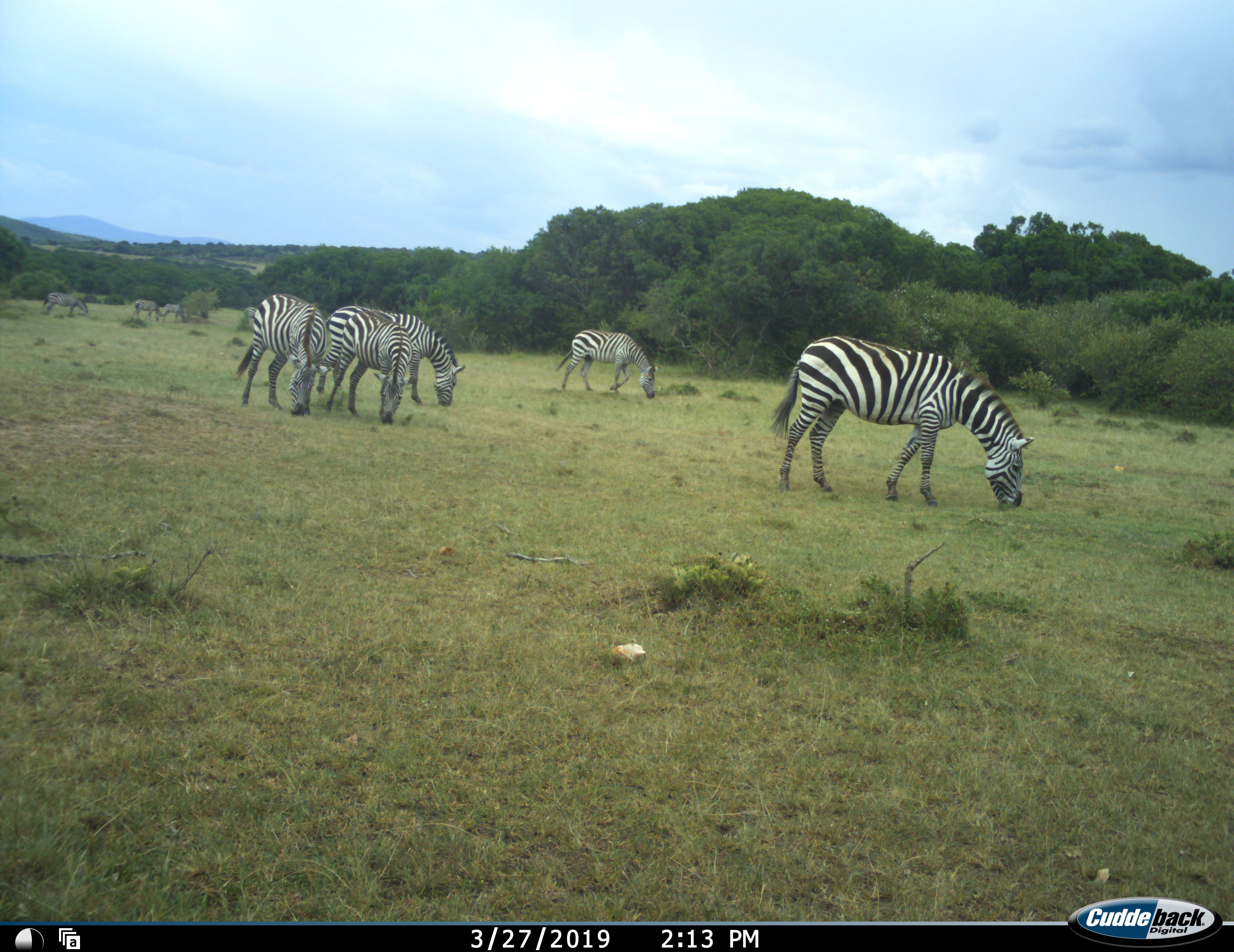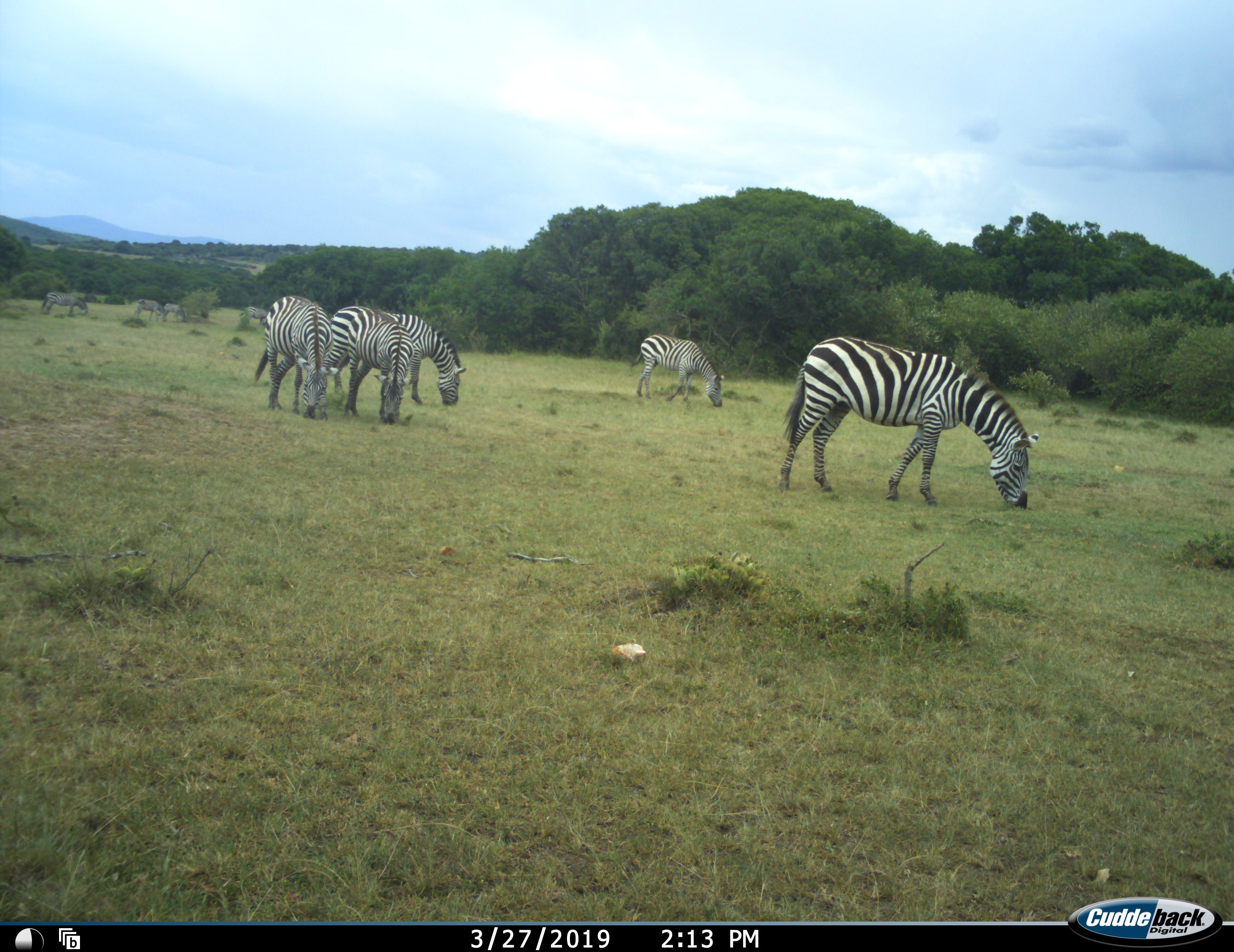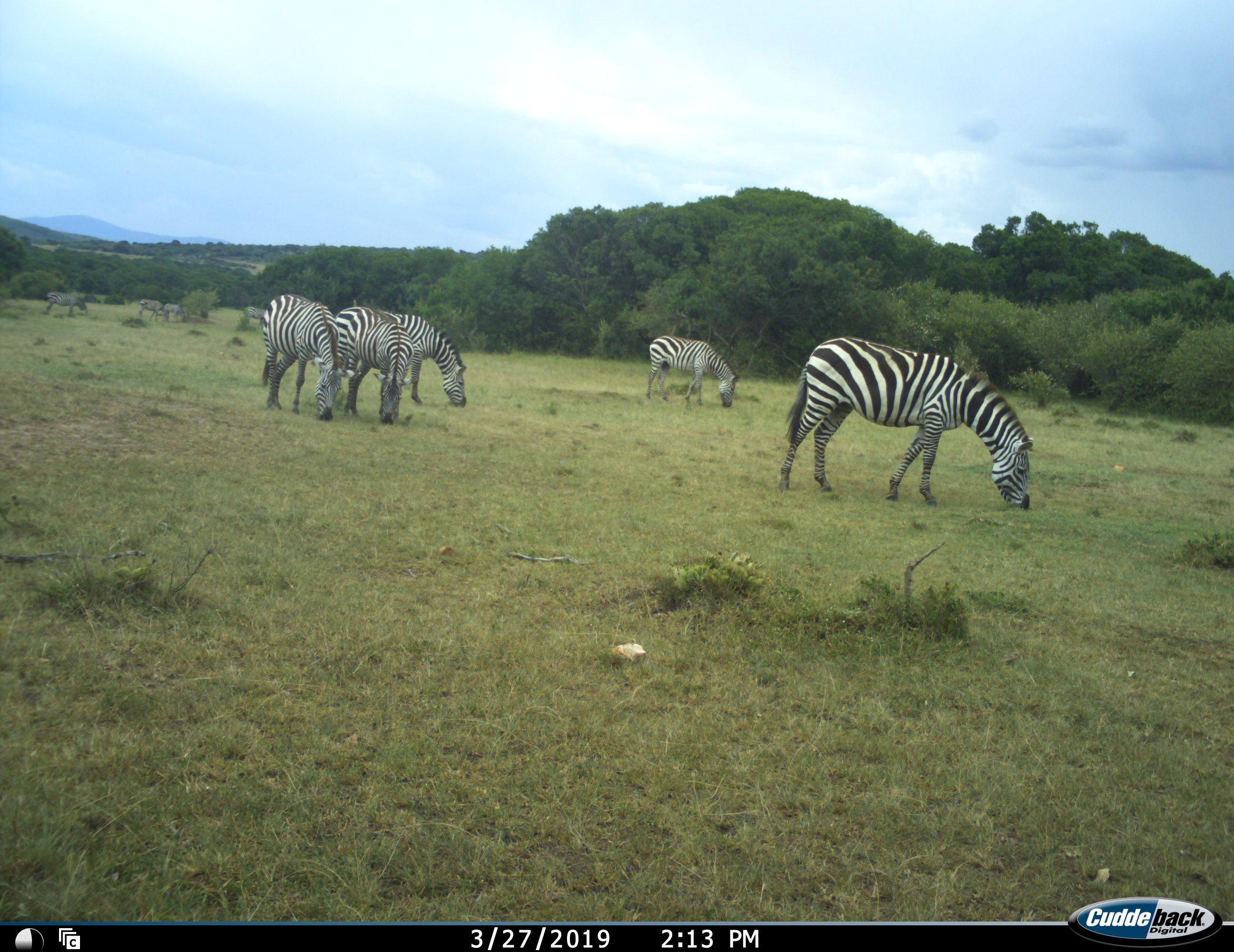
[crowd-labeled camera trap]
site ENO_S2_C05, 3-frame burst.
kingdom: Animalia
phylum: Chordata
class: Mammalia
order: Perissodactyla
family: Equidae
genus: Equus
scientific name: Equus quagga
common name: plains zebra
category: zebraplains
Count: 8.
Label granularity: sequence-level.